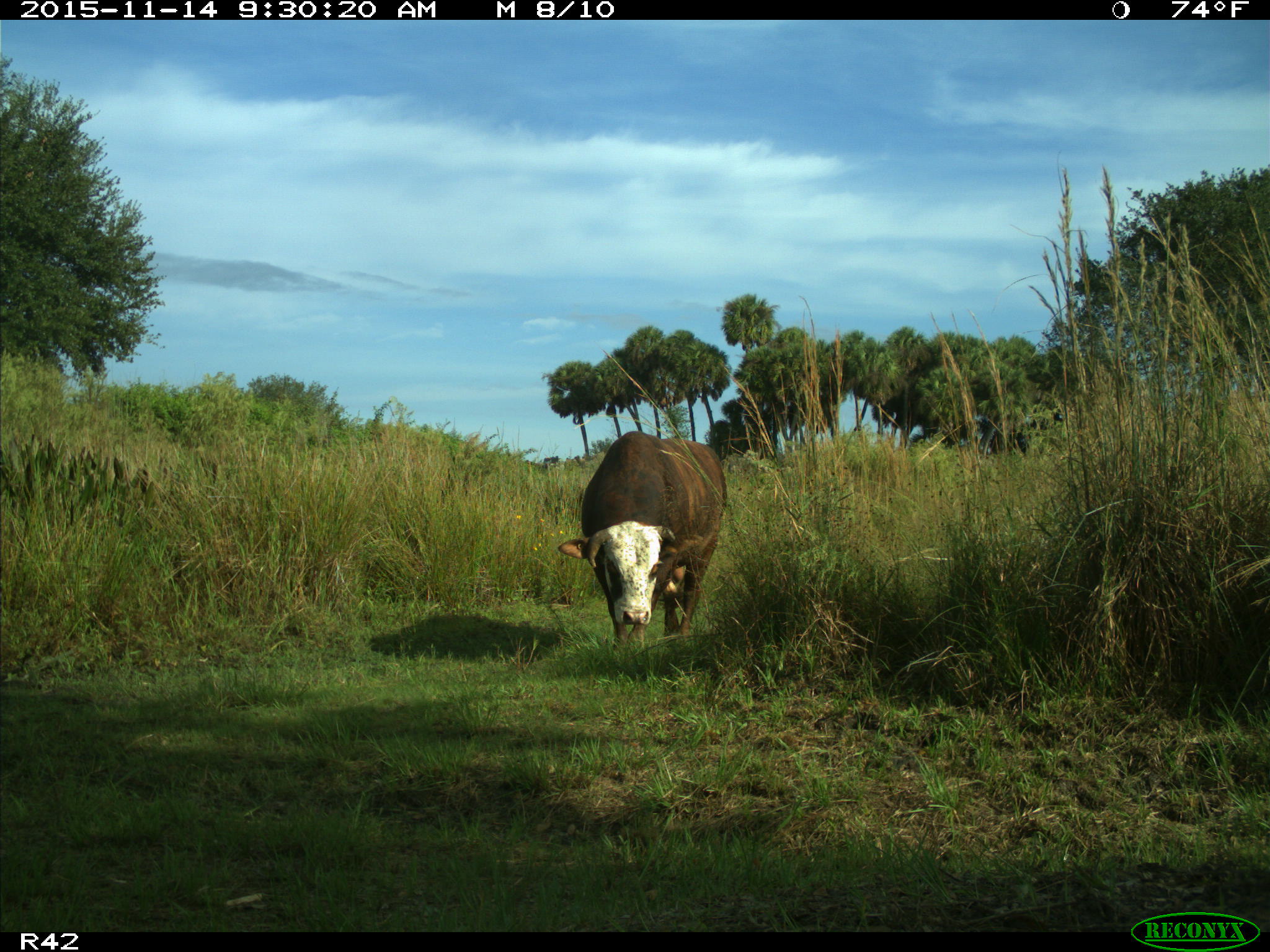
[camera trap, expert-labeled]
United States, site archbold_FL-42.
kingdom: Animalia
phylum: Chordata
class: Mammalia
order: Artiodactyla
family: Bovidae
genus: Bos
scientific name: Bos taurus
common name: domestic cow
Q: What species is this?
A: Bos taurus (domestic cow).